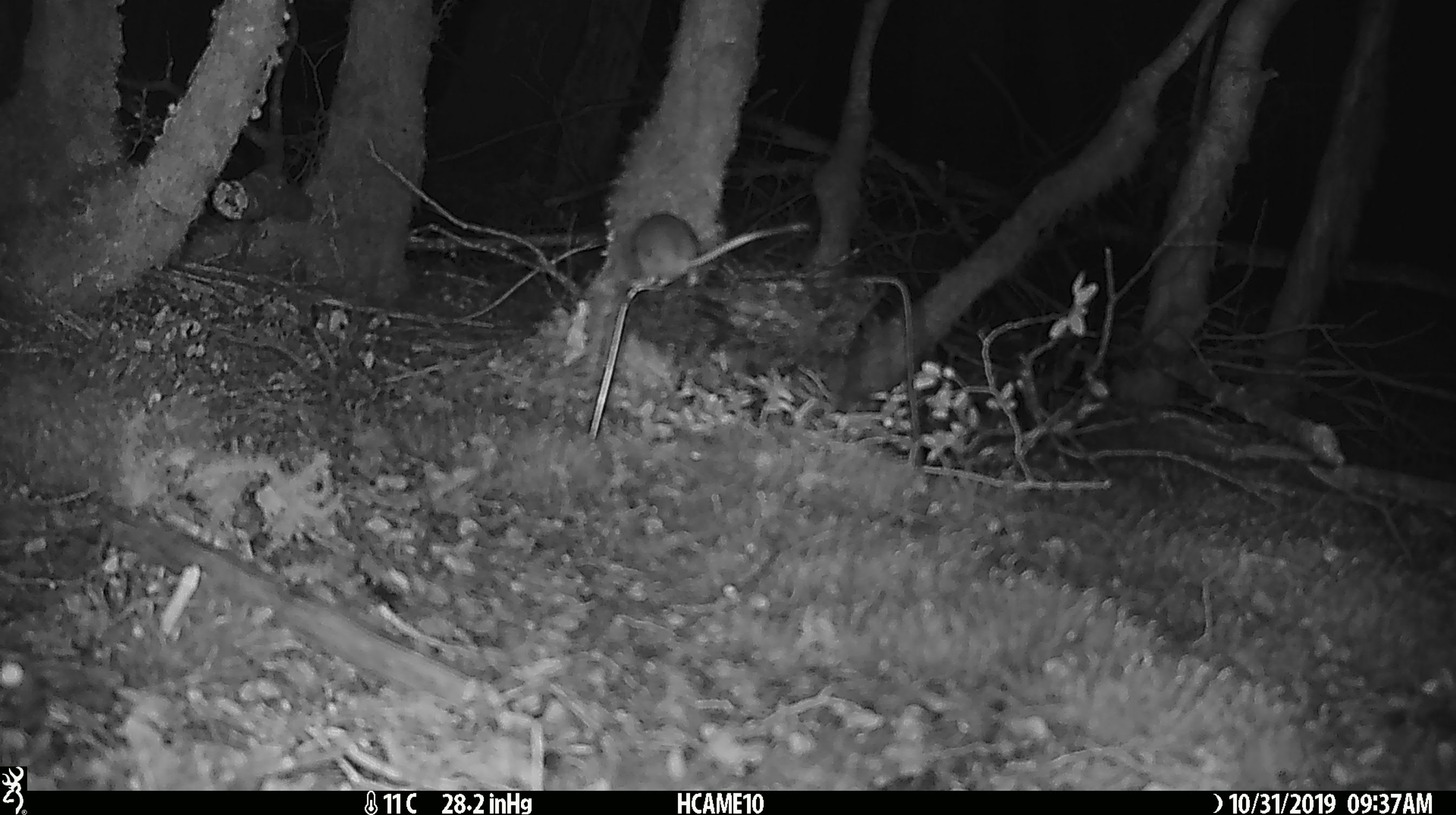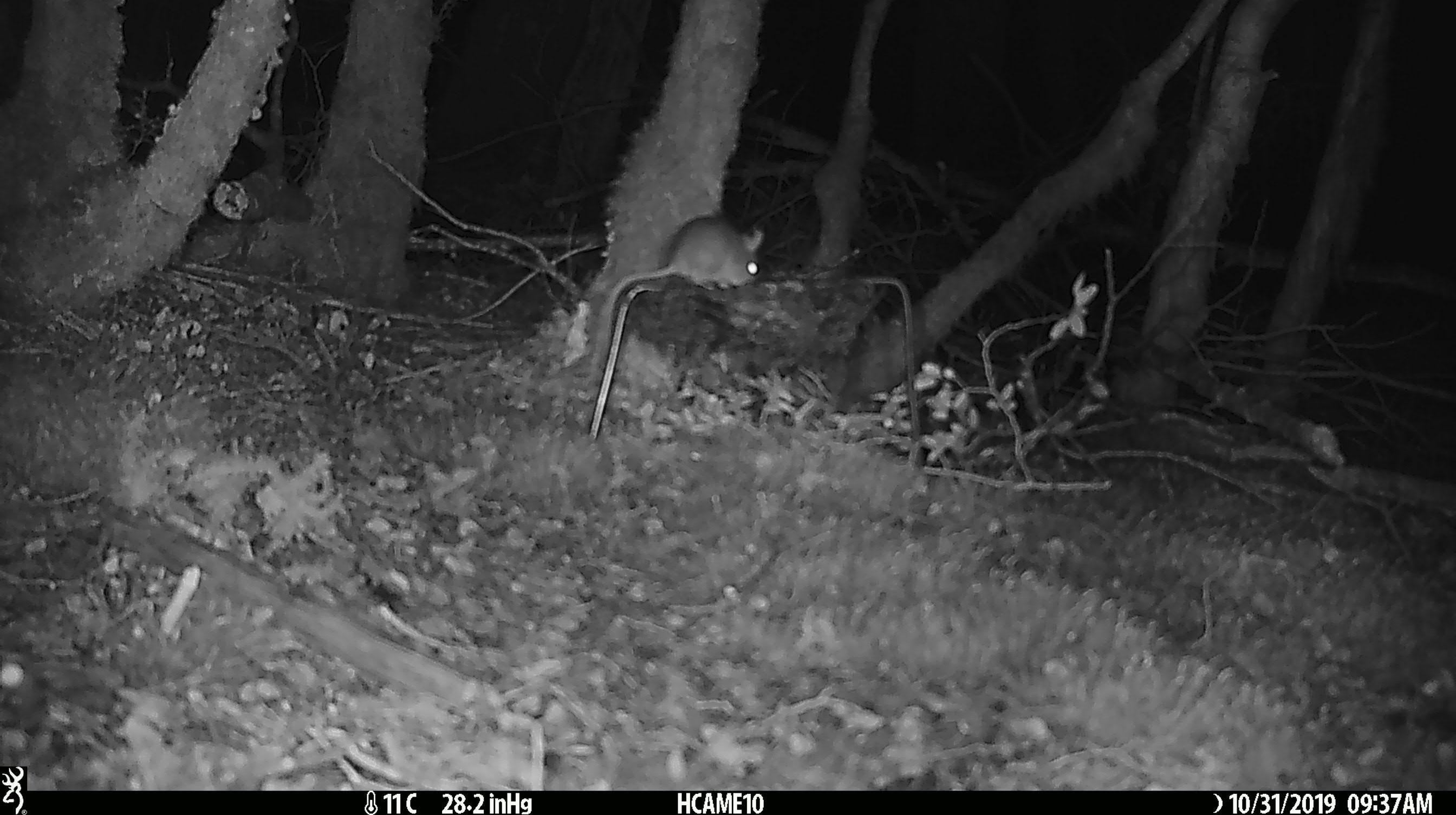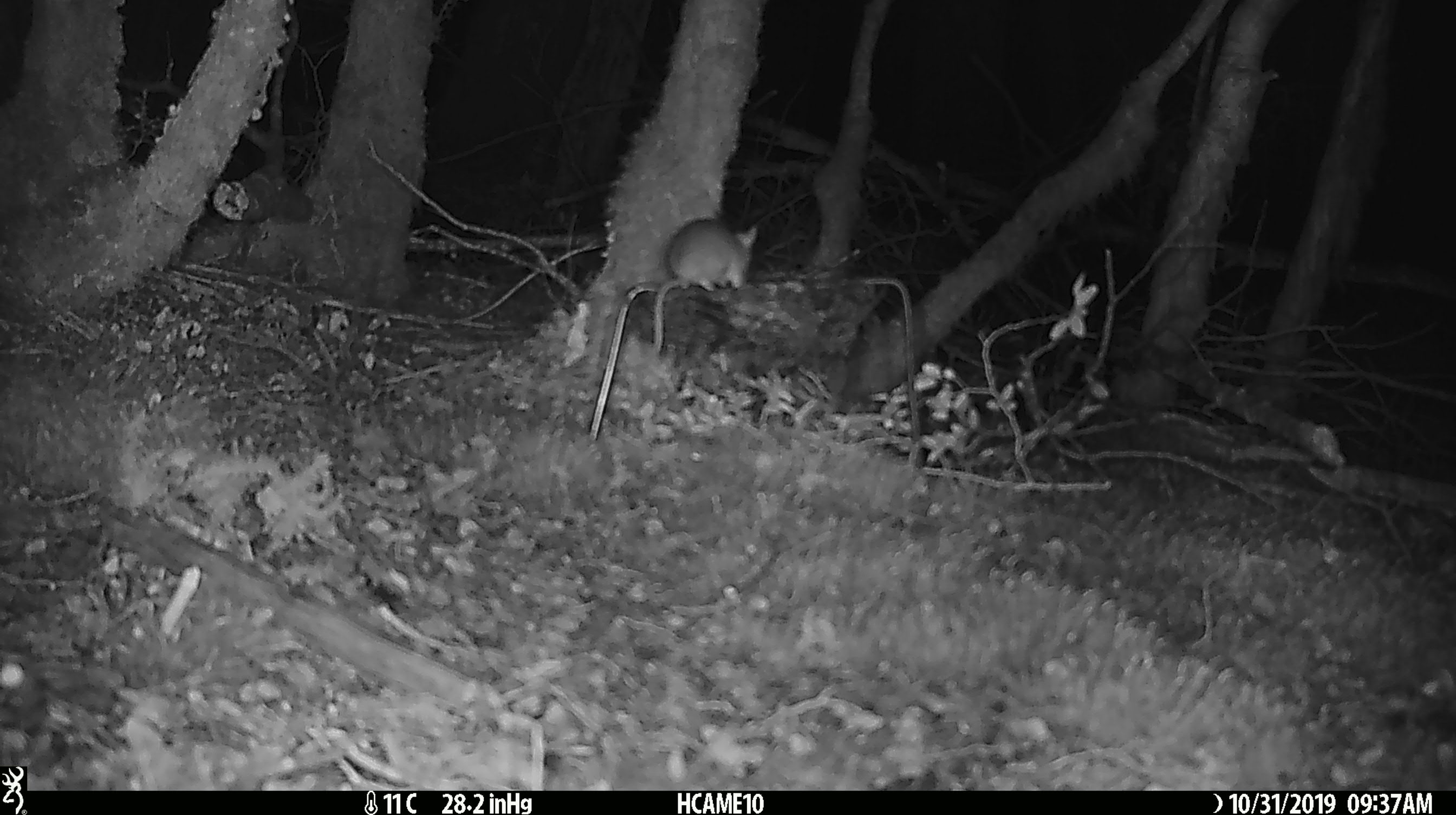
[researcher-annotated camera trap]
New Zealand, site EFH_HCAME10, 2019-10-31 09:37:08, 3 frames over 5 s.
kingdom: Animalia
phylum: Chordata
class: Mammalia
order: Rodentia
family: Muridae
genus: Mus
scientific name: Mus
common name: mouse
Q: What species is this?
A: Mouse (Mus).